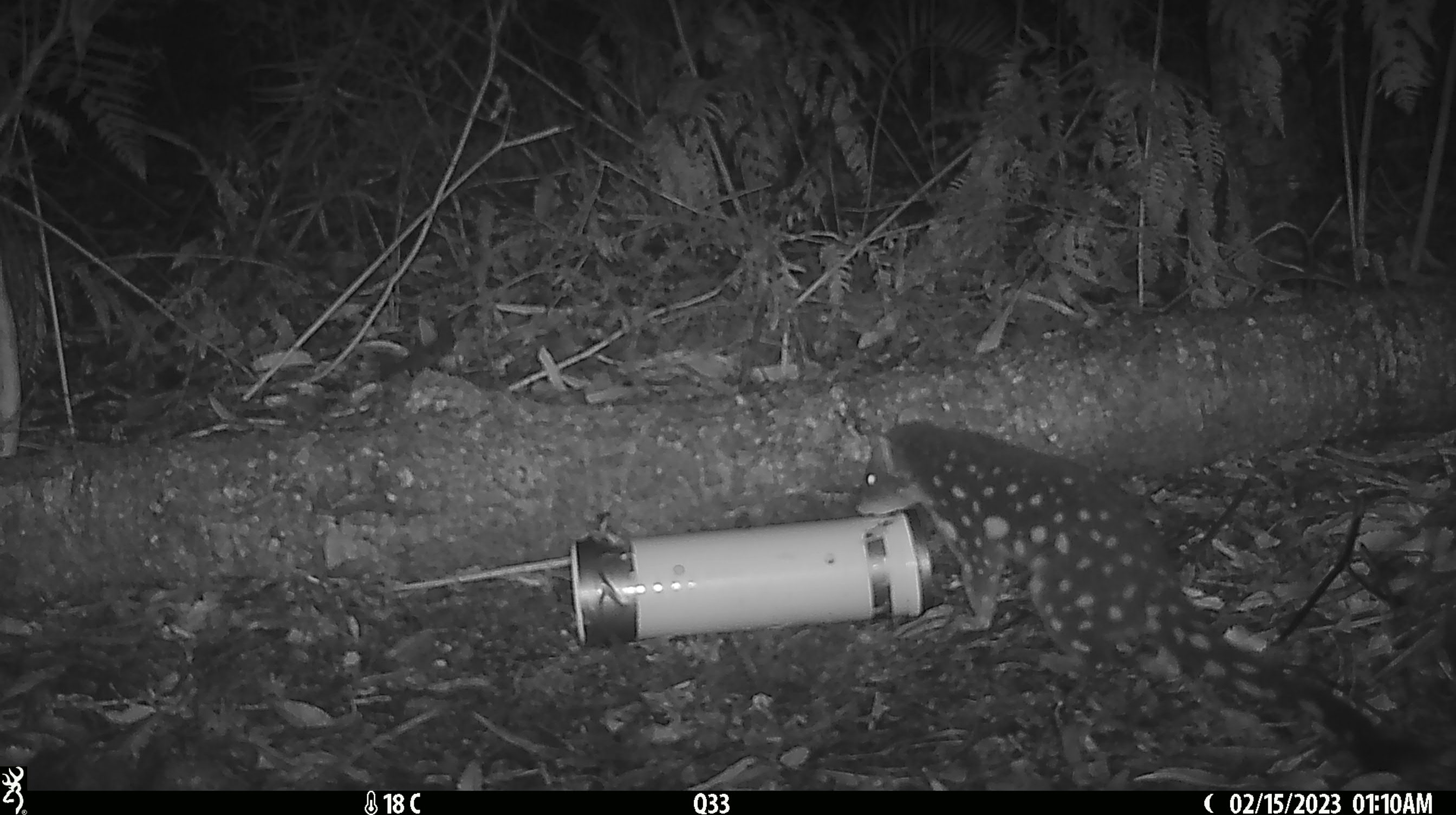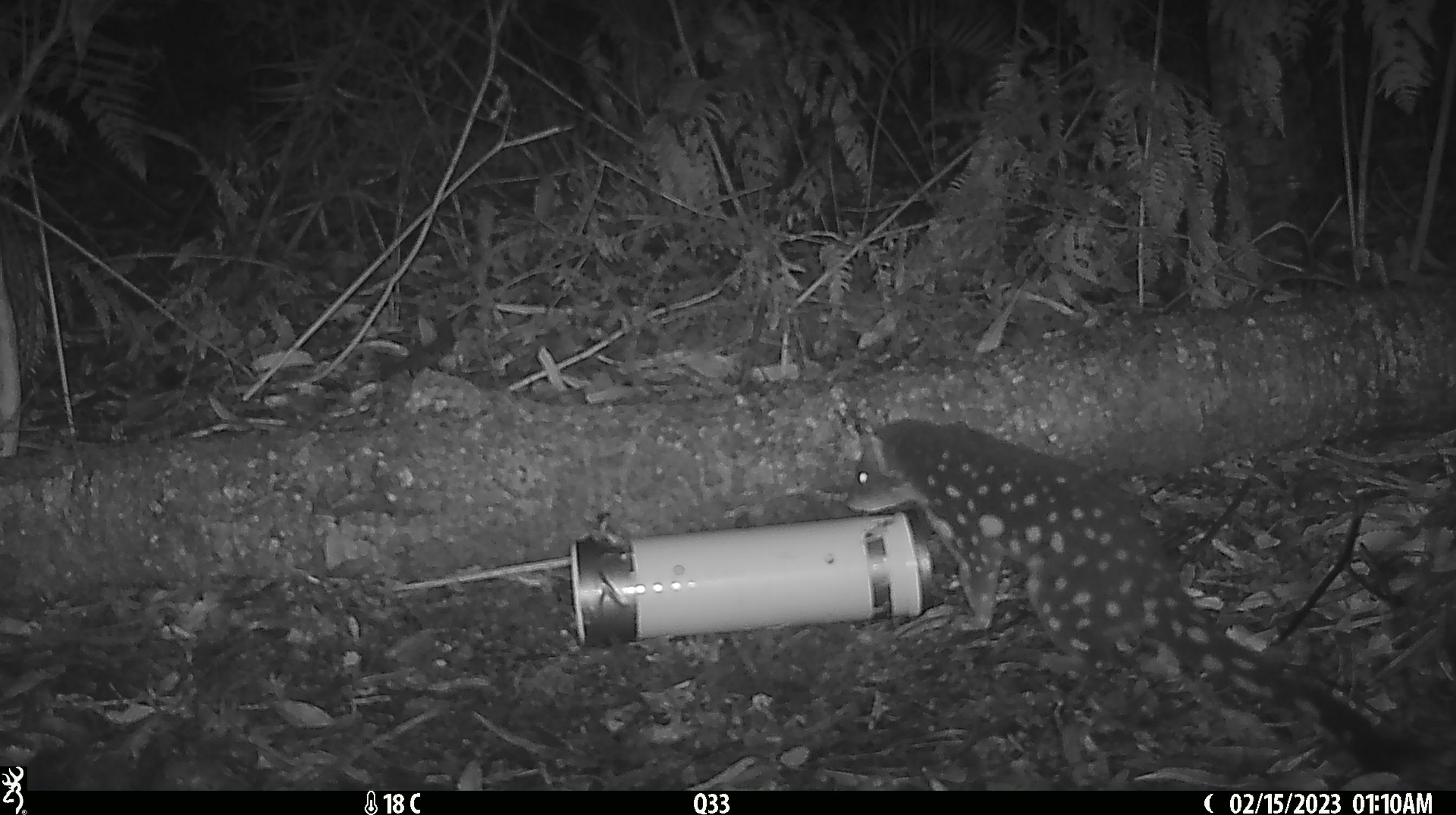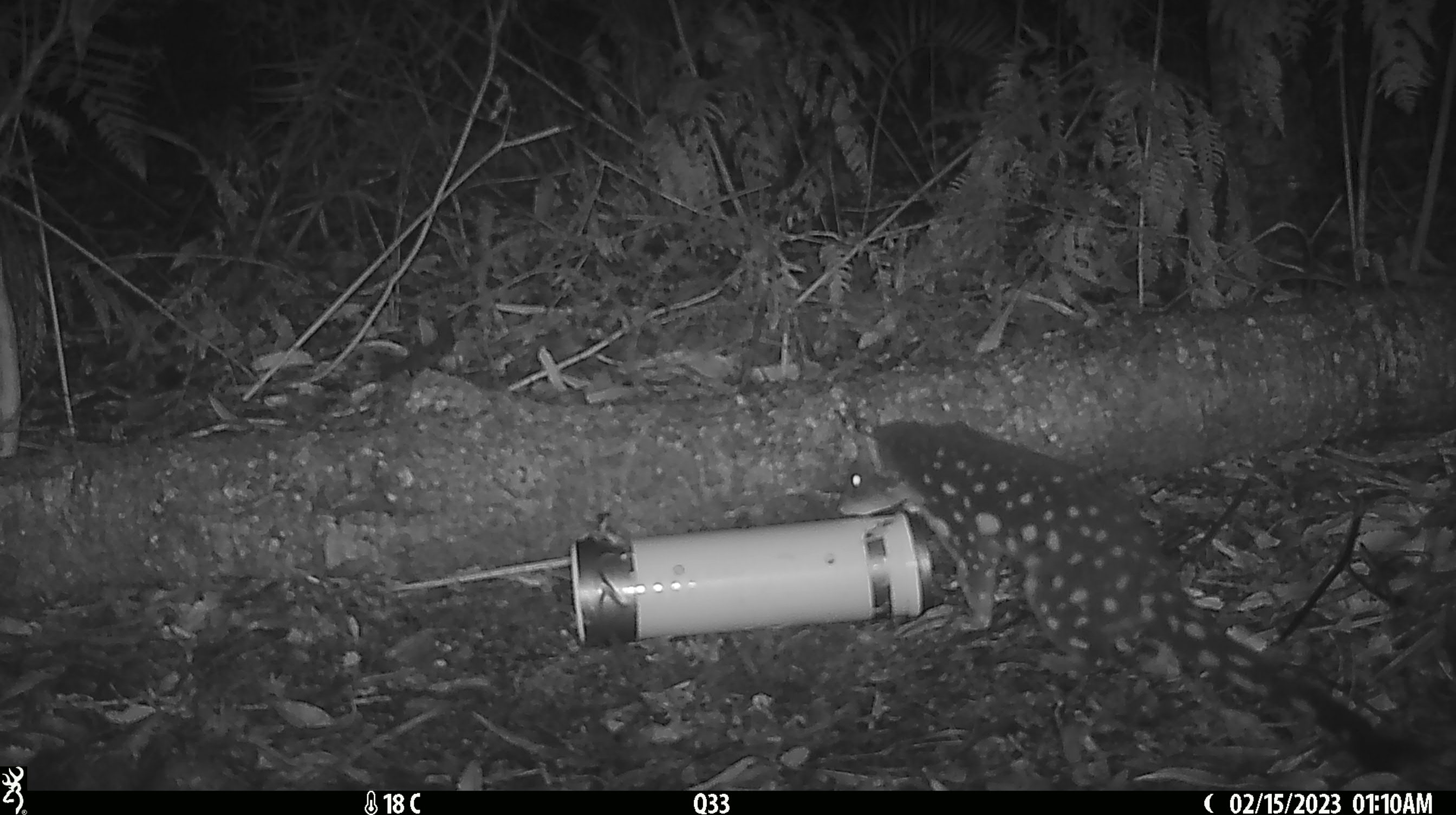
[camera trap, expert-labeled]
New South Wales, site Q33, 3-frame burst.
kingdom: Animalia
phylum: Chordata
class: Mammalia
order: Dasyuromorphia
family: Dasyuridae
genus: Dasyurus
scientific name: Dasyurus maculatus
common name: spotted-tailed quoll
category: quoll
Quoll (spotted-tailed quoll) (Dasyurus maculatus).